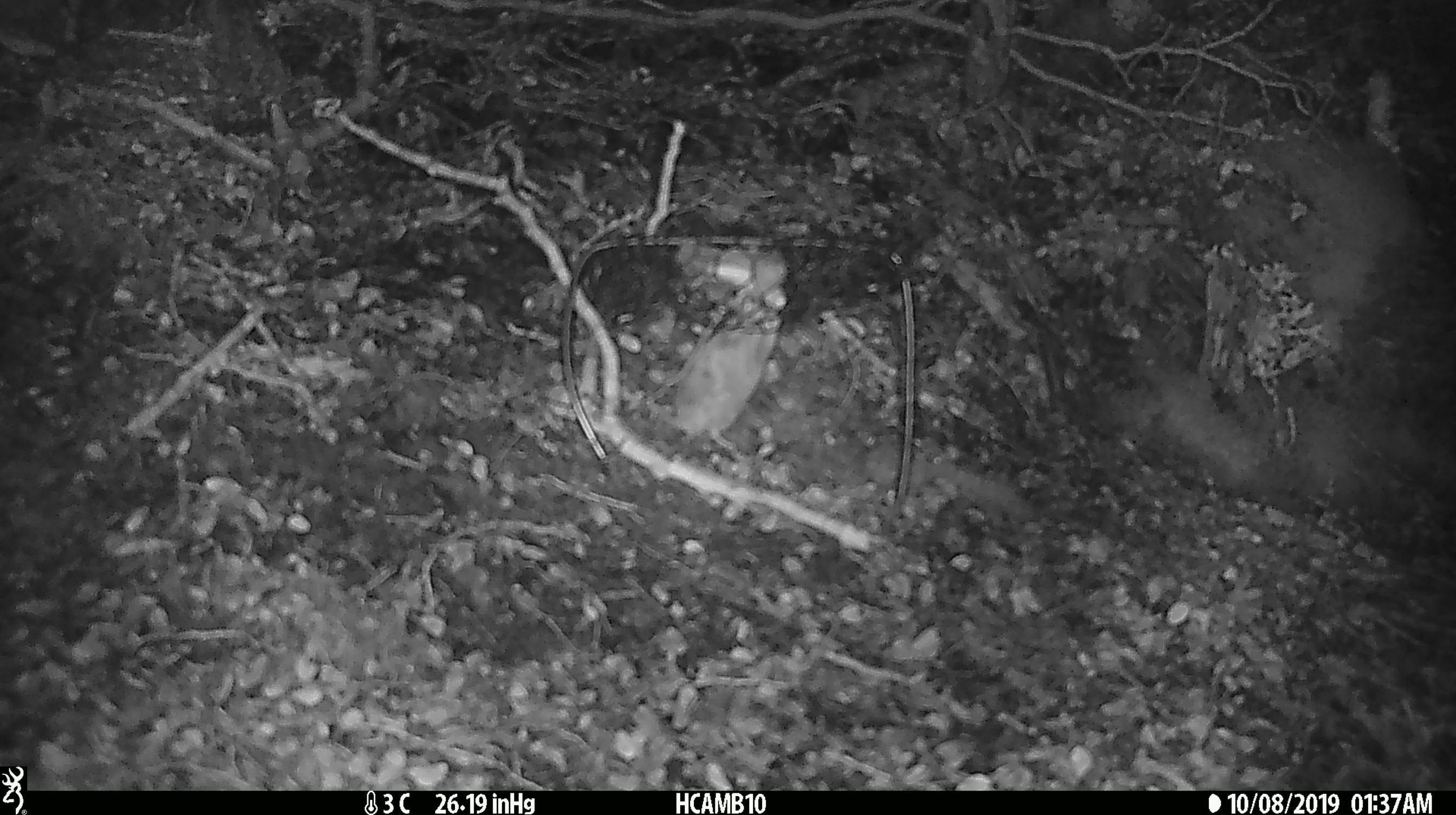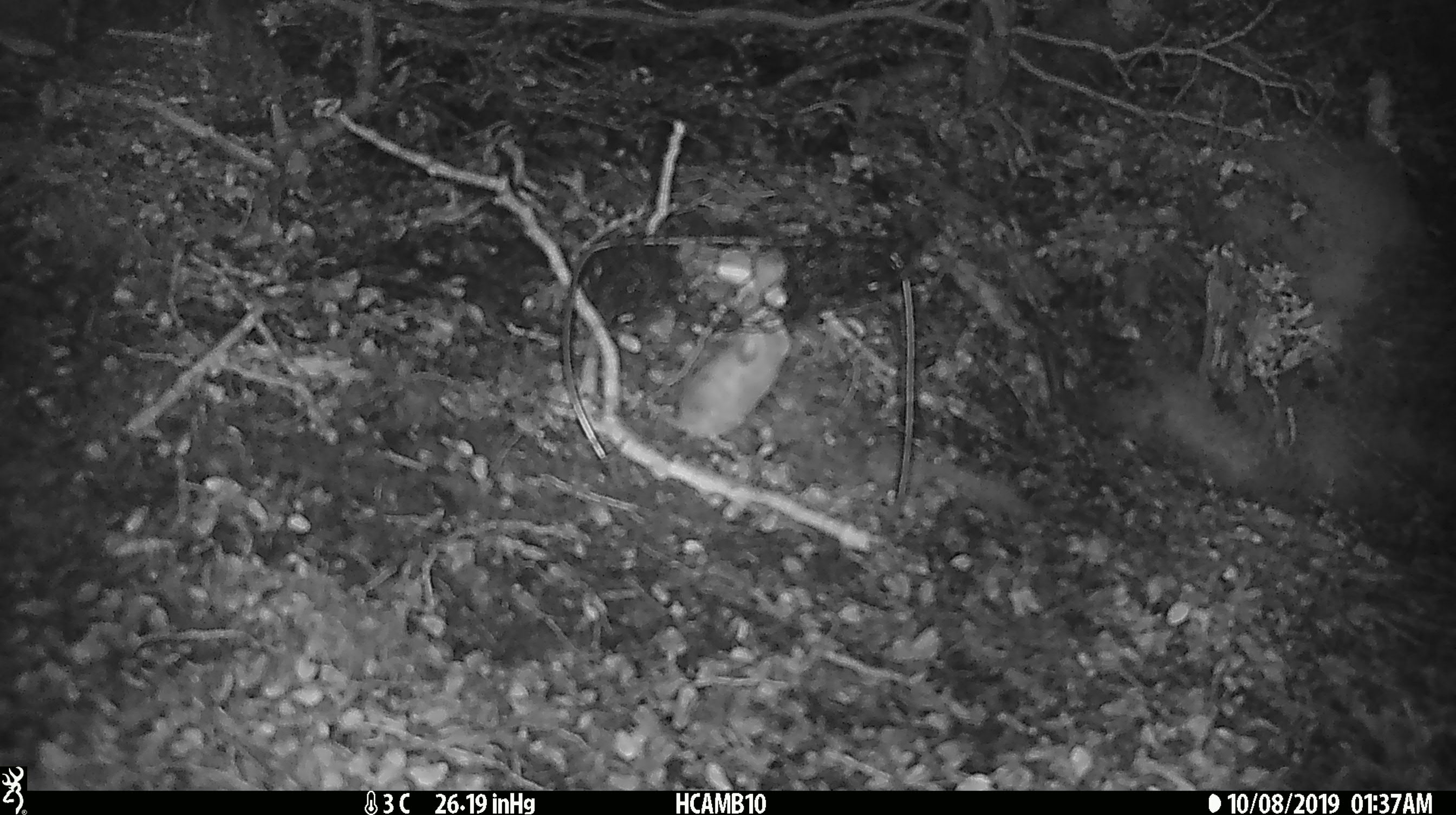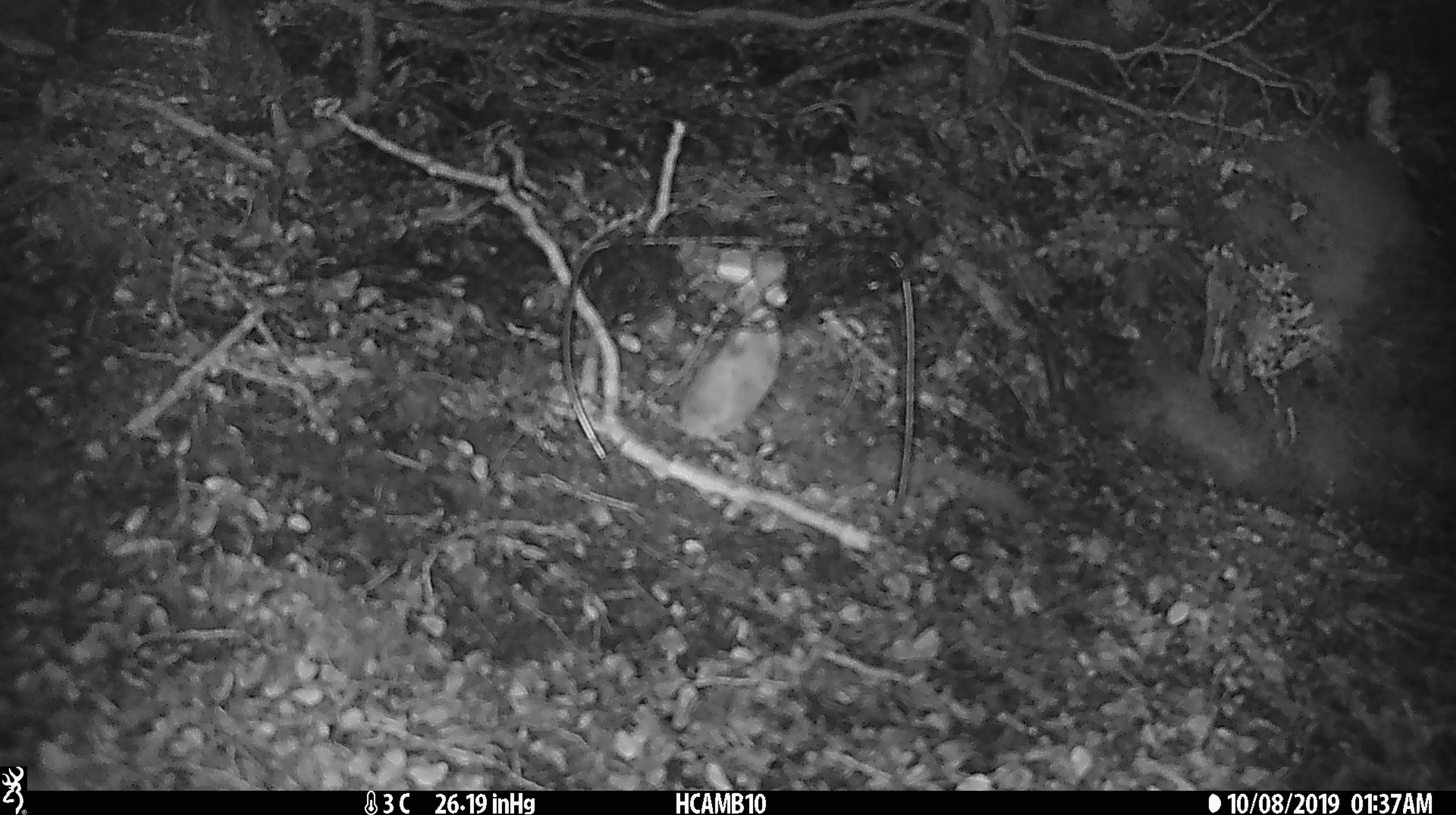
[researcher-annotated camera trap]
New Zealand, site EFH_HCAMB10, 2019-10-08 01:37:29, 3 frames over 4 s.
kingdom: Animalia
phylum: Chordata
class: Mammalia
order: Rodentia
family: Muridae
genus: Mus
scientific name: Mus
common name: mouse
Mouse (Mus).